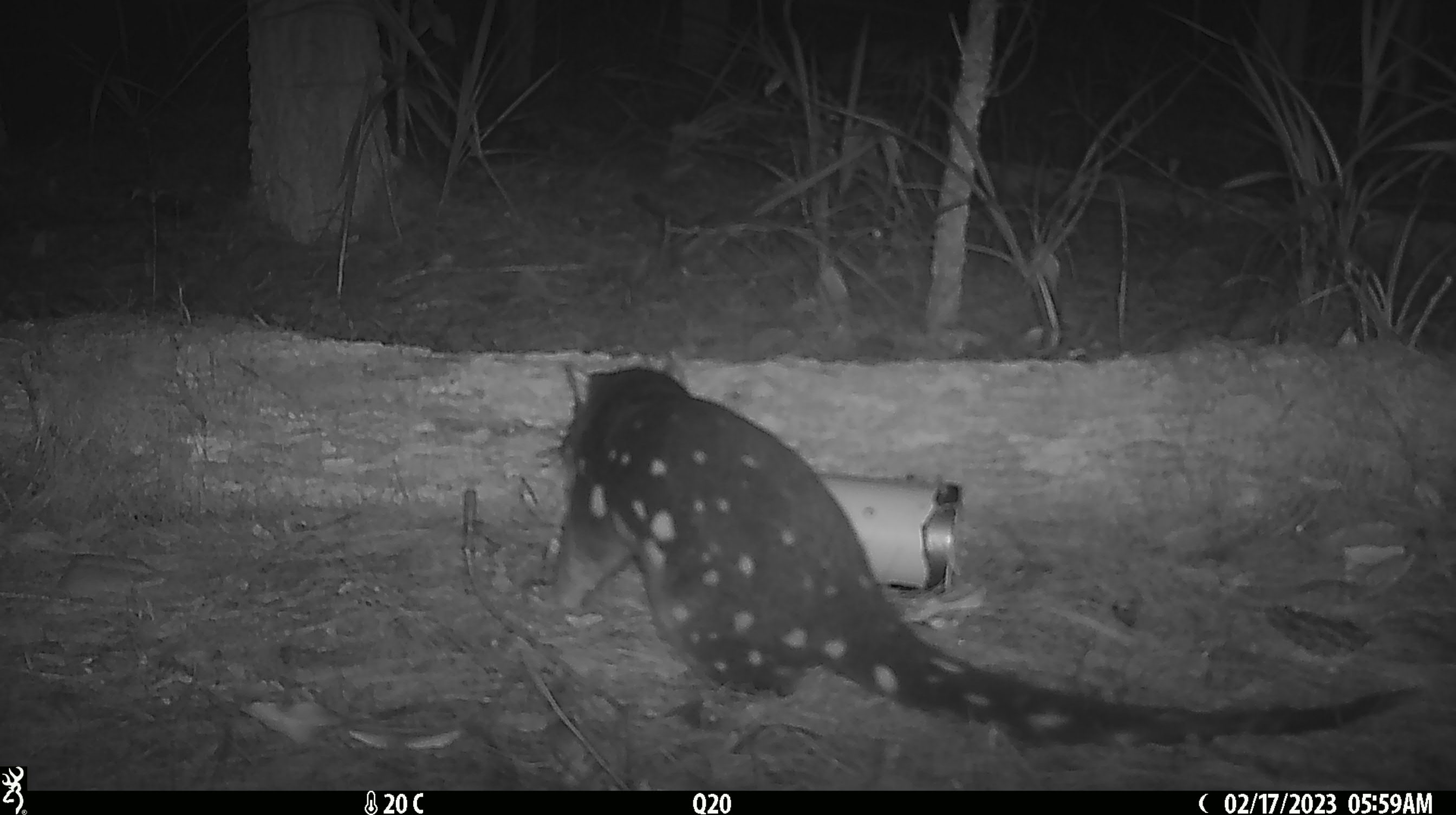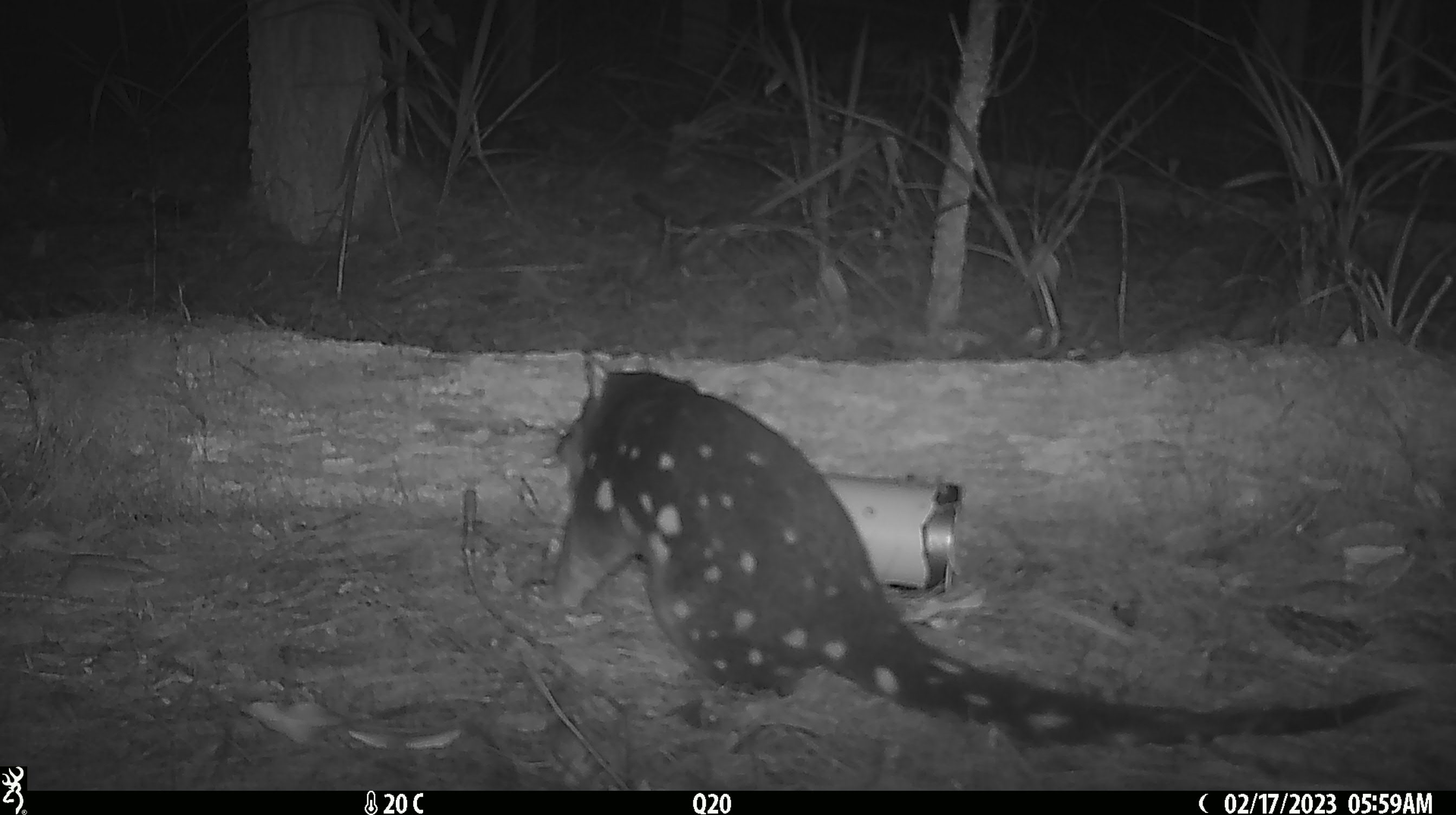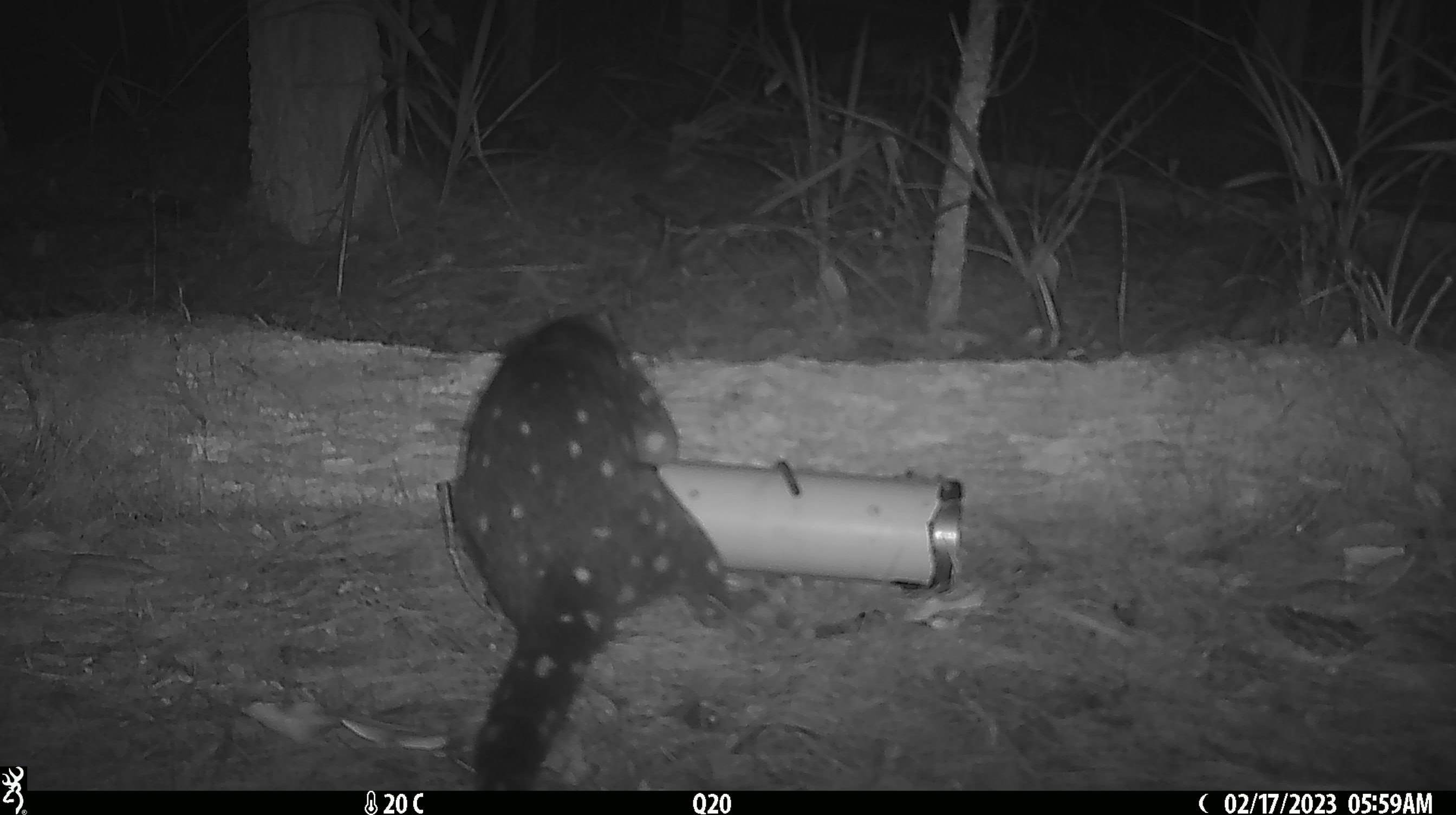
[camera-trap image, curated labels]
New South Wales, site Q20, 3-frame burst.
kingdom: Animalia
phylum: Chordata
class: Mammalia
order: Dasyuromorphia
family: Dasyuridae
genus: Dasyurus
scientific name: Dasyurus maculatus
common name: spotted-tailed quoll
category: quoll